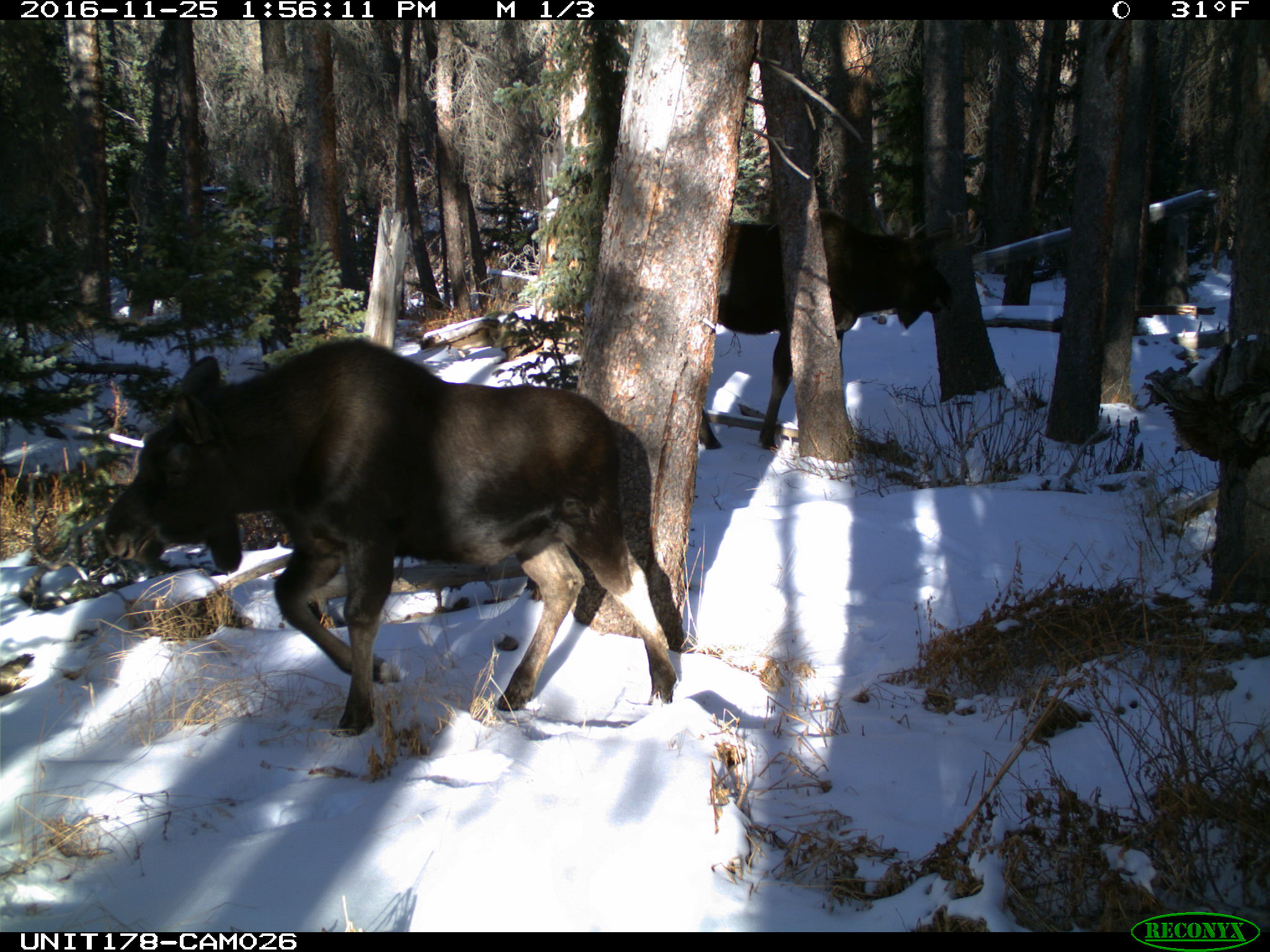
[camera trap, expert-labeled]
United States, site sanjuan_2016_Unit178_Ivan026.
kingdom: Animalia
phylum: Chordata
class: Mammalia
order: Artiodactyla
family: Cervidae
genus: Alces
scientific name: Alces alces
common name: moose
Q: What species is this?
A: Alces alces (moose).